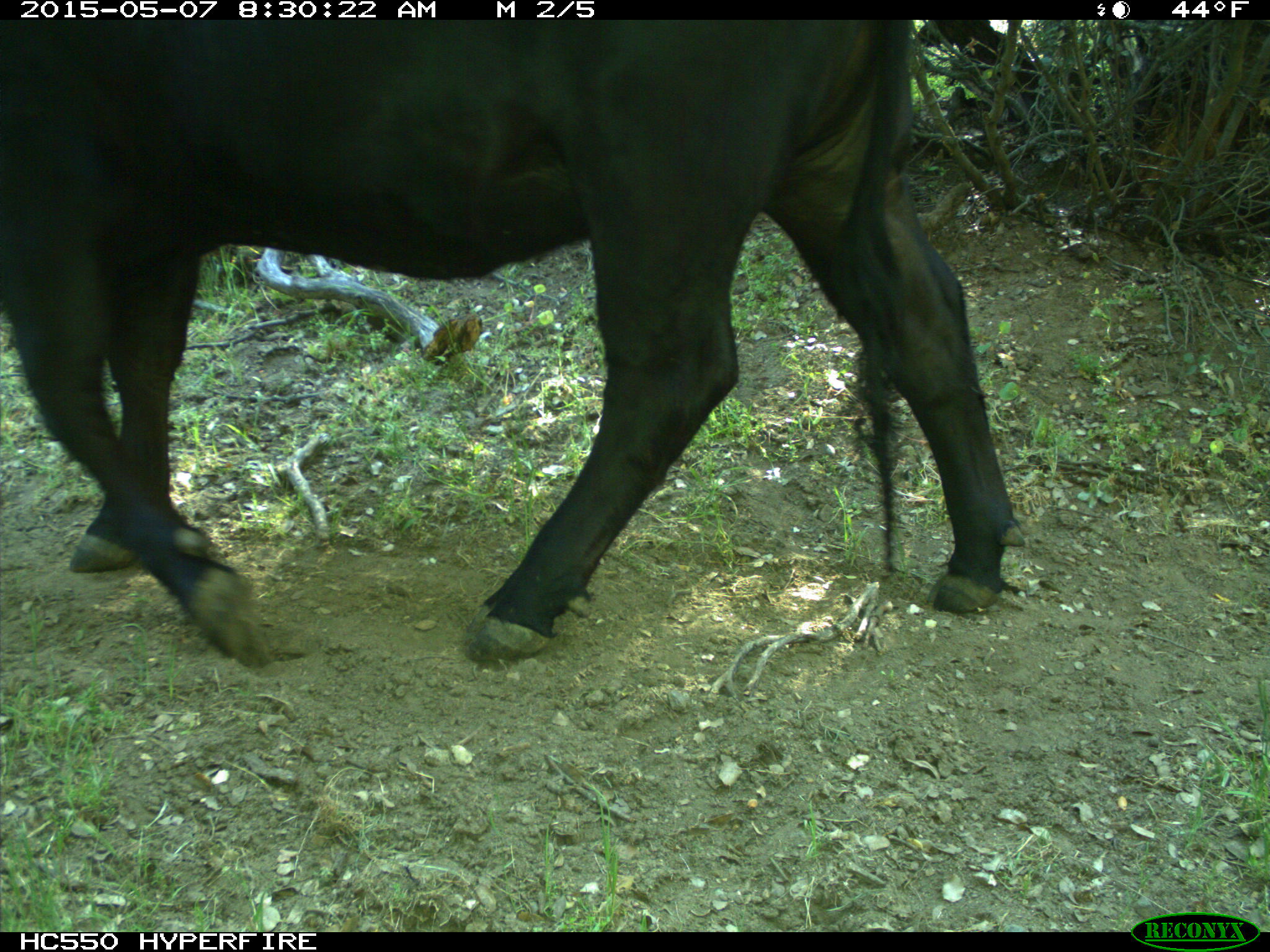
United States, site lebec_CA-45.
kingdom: Animalia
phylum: Chordata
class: Mammalia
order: Artiodactyla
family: Bovidae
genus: Bos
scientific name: Bos taurus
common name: domestic cow